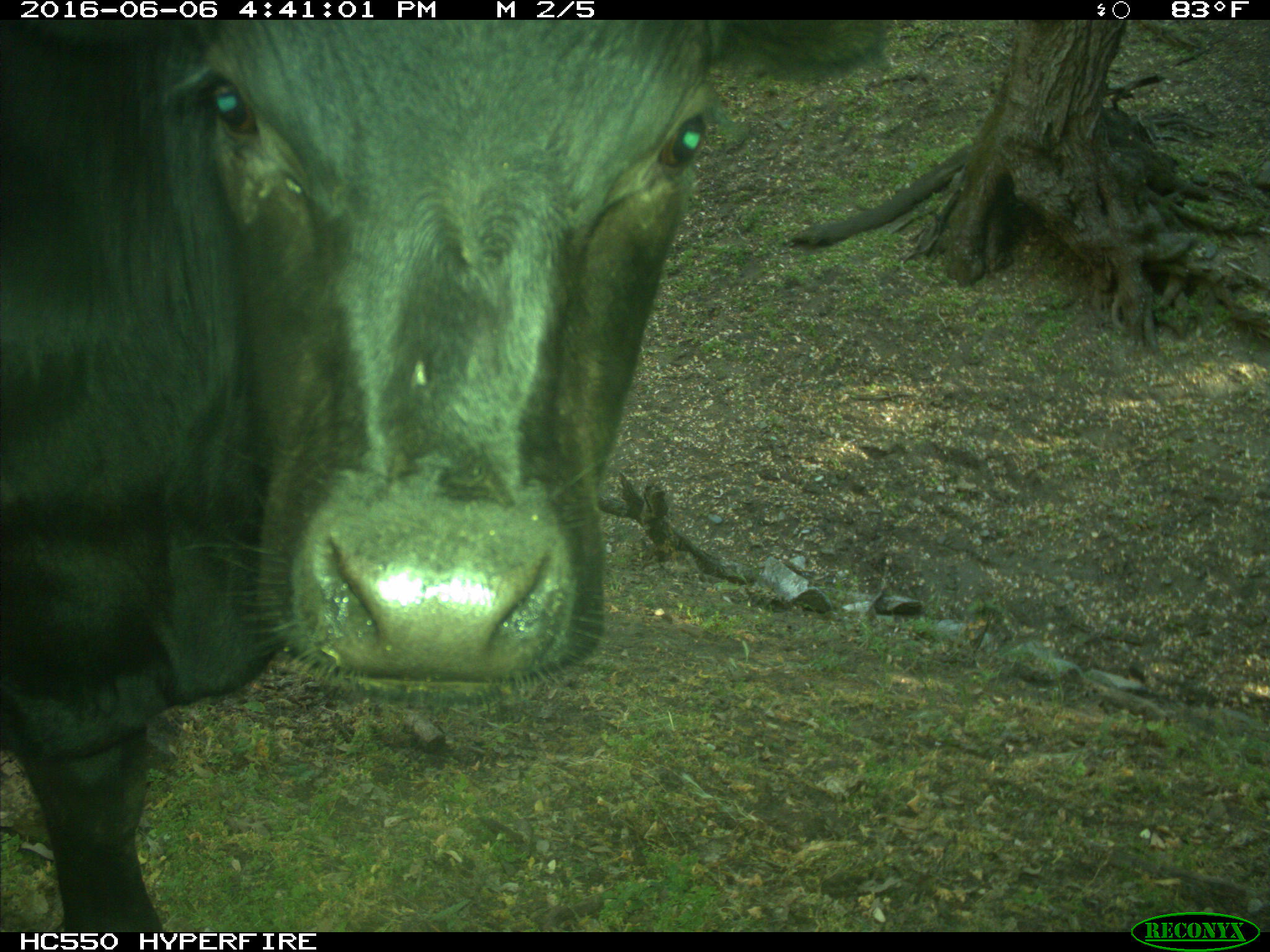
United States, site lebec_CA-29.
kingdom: Animalia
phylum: Chordata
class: Mammalia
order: Artiodactyla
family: Bovidae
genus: Bos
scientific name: Bos taurus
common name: domestic cow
Bos taurus (domestic cow).